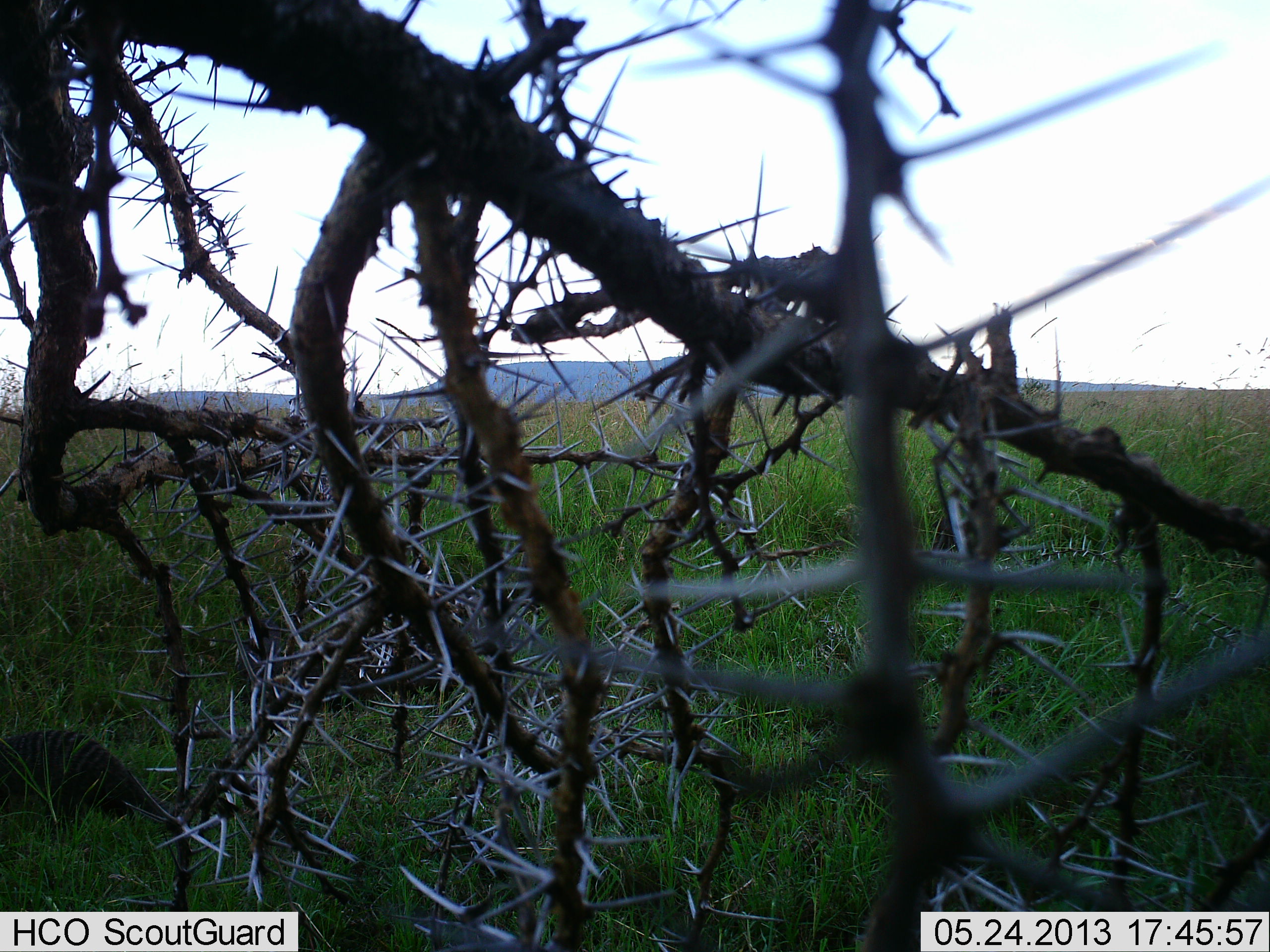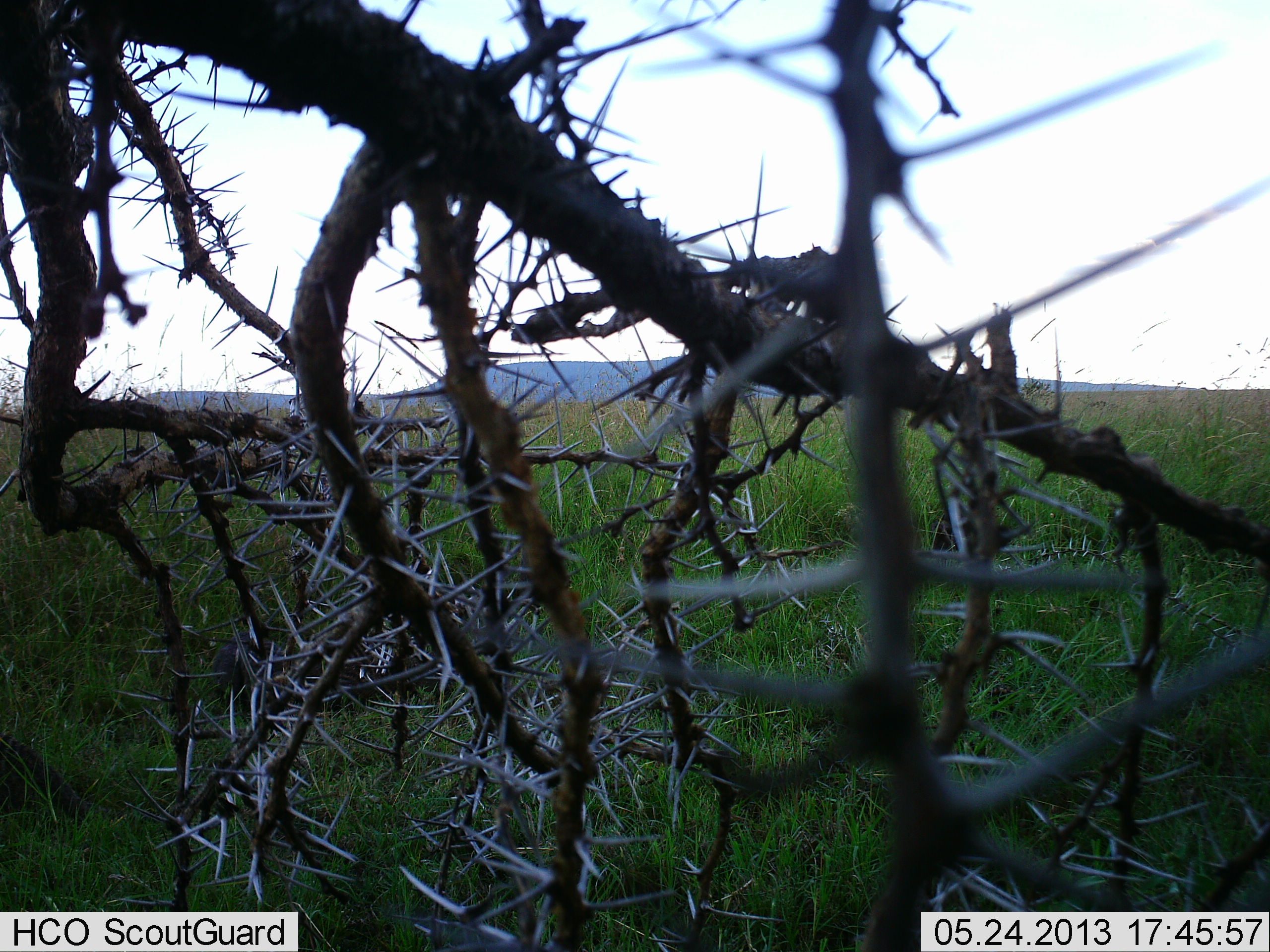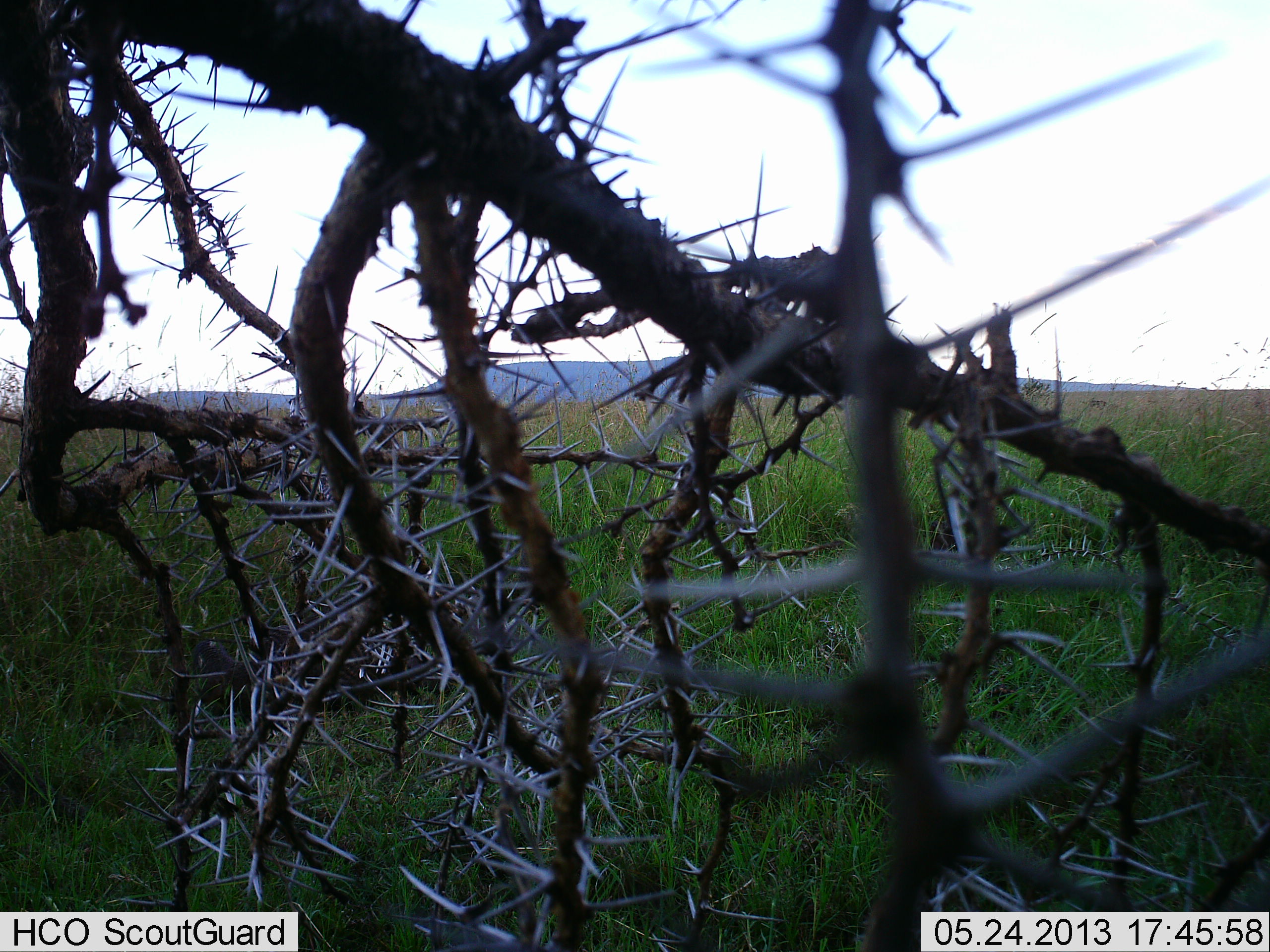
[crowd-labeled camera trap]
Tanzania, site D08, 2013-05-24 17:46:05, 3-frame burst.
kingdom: Animalia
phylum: Chordata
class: Mammalia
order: Carnivora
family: Herpestidae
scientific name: Herpestidae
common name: mongoose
Mongoose (Herpestidae), count 2. Behavior (volunteer vote fractions): standing 0%, resting 0%, moving 89%, interacting 0%. Young present (vote fraction): 0%. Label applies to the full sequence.